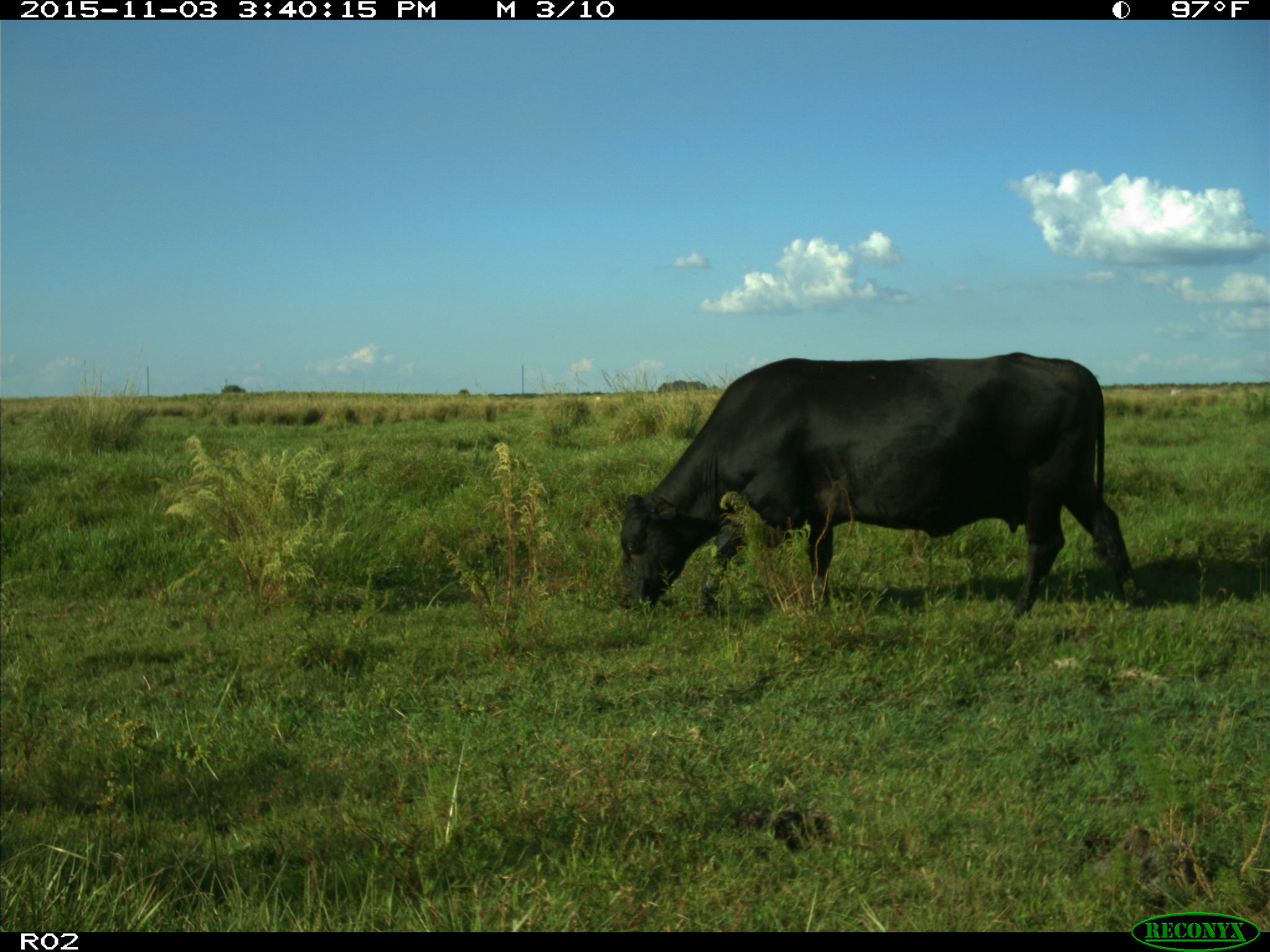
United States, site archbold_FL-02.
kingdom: Animalia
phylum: Chordata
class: Mammalia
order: Artiodactyla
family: Bovidae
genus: Bos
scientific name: Bos taurus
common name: domestic cow